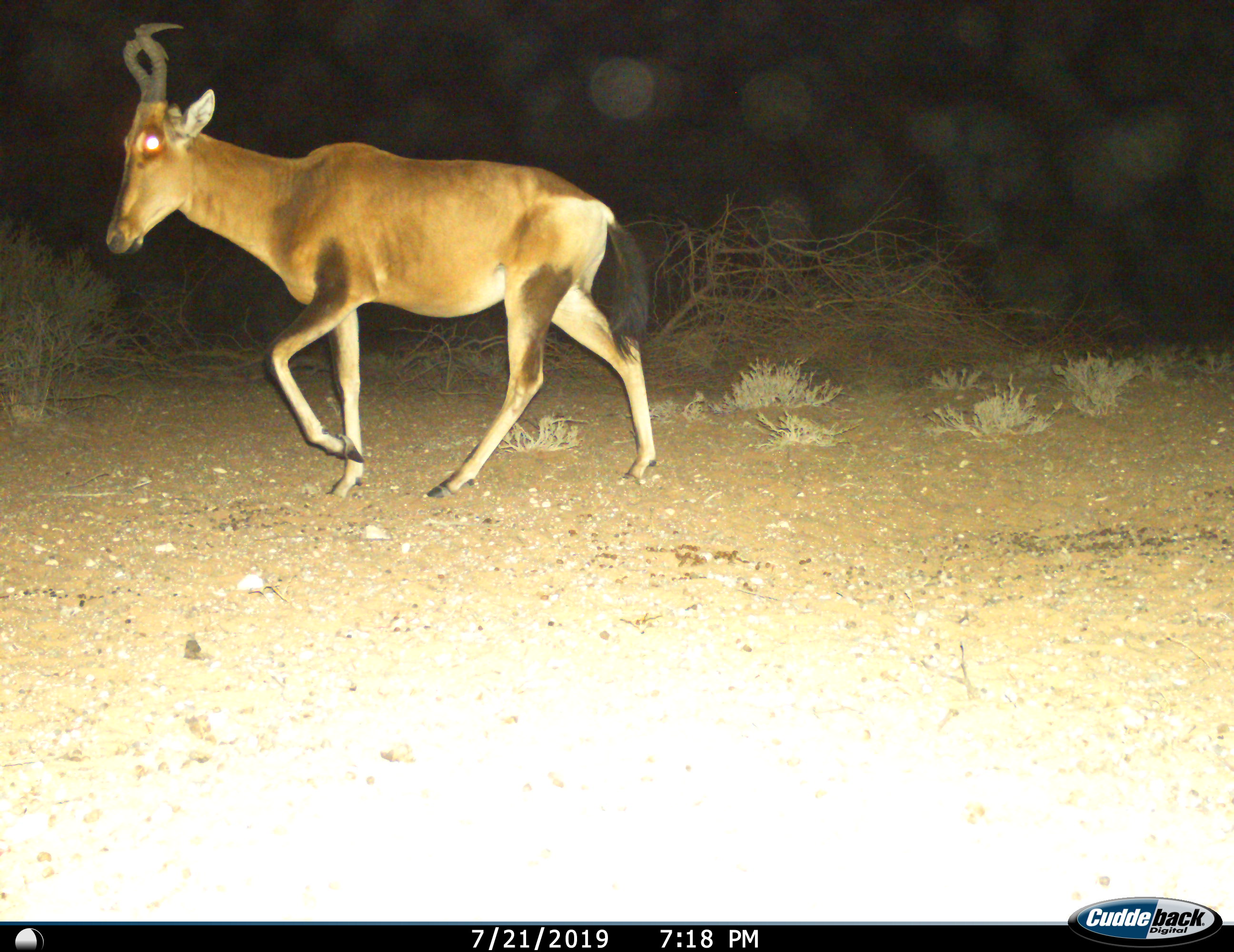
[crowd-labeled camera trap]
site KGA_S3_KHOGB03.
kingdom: Animalia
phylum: Chordata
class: Mammalia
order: Artiodactyla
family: Bovidae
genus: Alcelaphus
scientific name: Alcelaphus buselaphus caama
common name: red hartebeest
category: hartebeestred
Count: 1.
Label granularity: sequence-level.